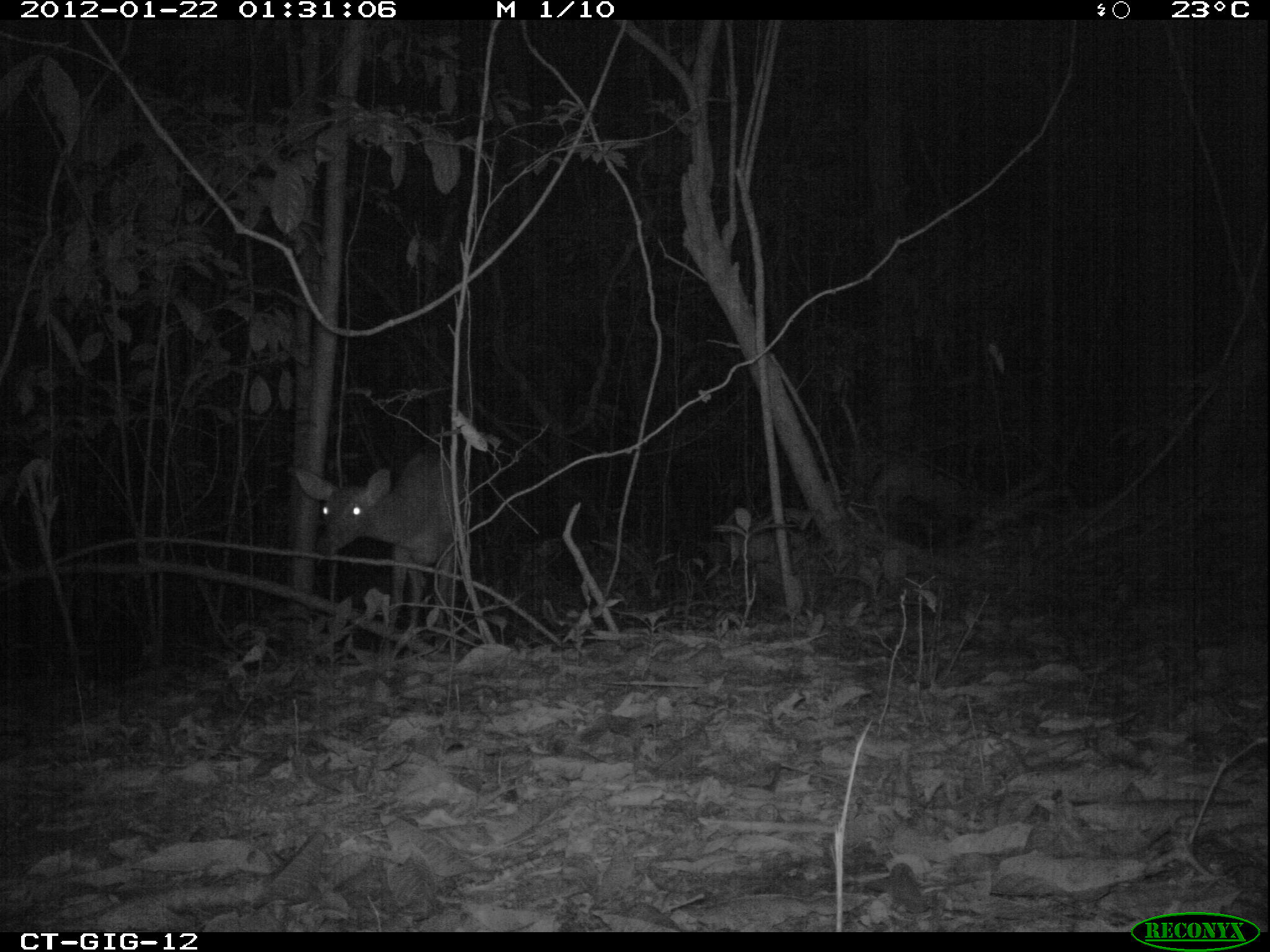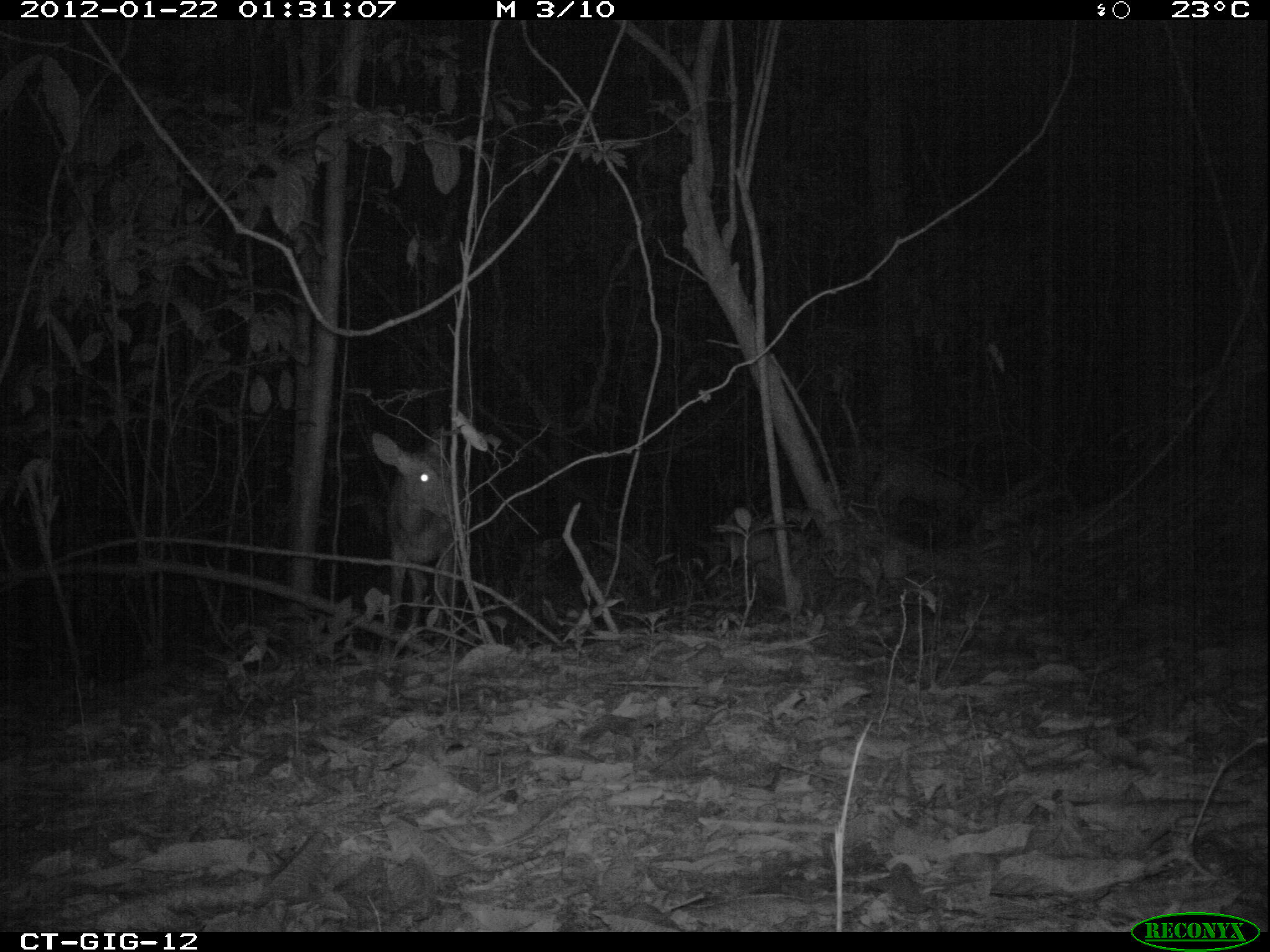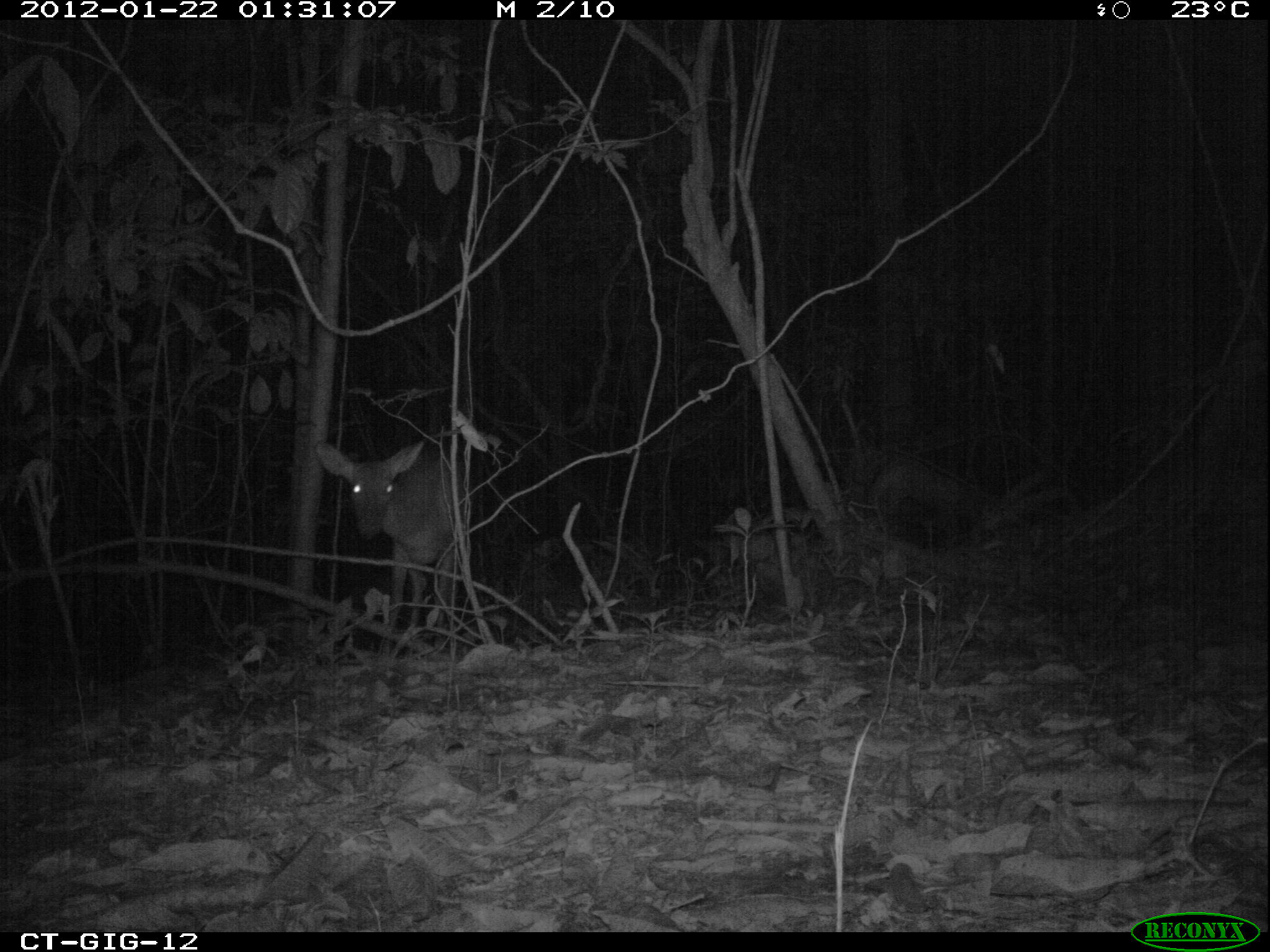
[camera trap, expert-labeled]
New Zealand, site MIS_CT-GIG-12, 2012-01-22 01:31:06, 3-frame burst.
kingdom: Animalia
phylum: Chordata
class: Mammalia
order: Artiodactyla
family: Cervidae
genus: Odocoileus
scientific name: Odocoileus virginianus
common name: white-tailed deer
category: white tailed deer